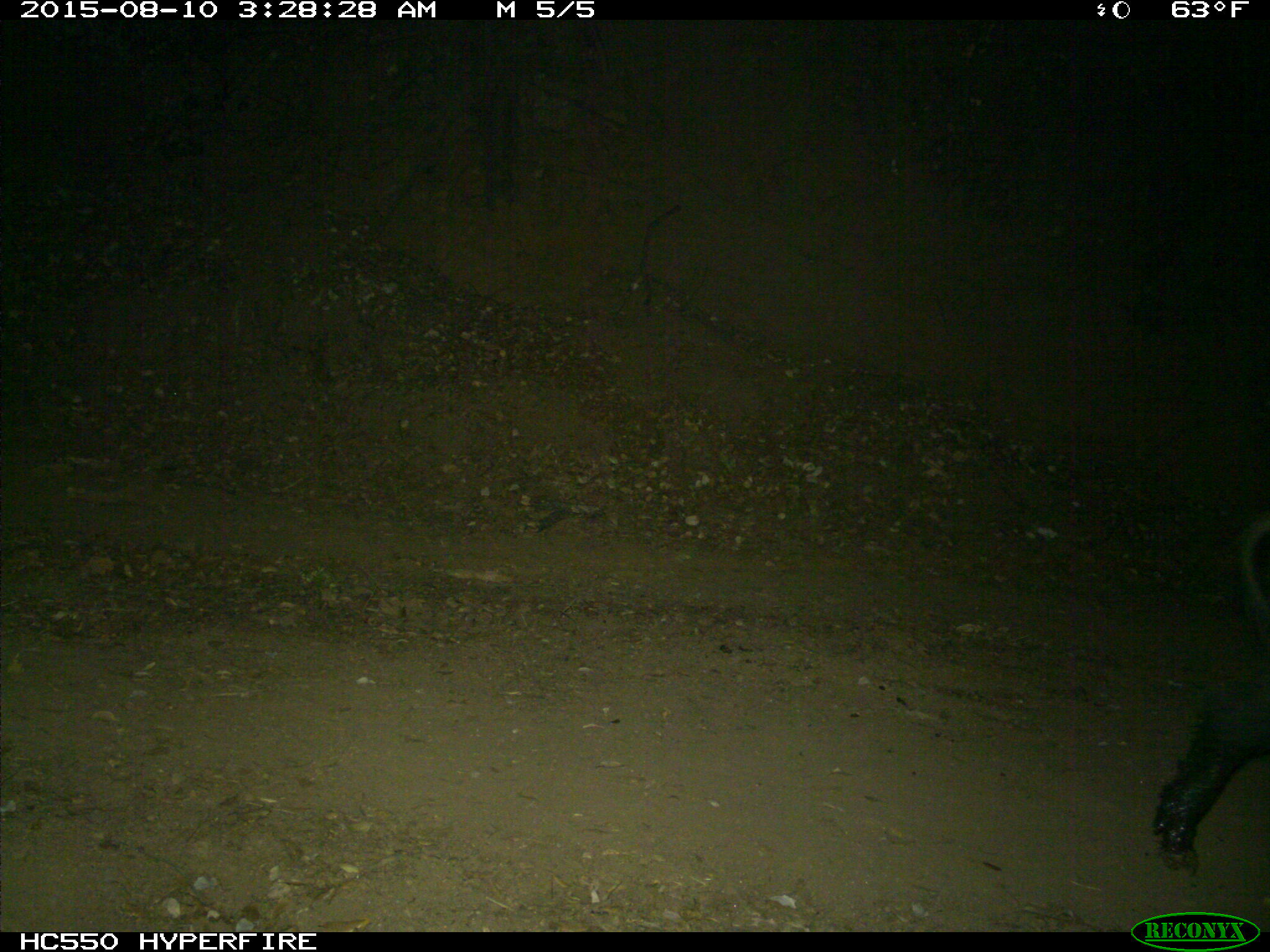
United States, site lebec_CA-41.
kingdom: Animalia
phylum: Chordata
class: Mammalia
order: Artiodactyla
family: Suidae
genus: Sus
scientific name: Sus scrofa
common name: wild boar